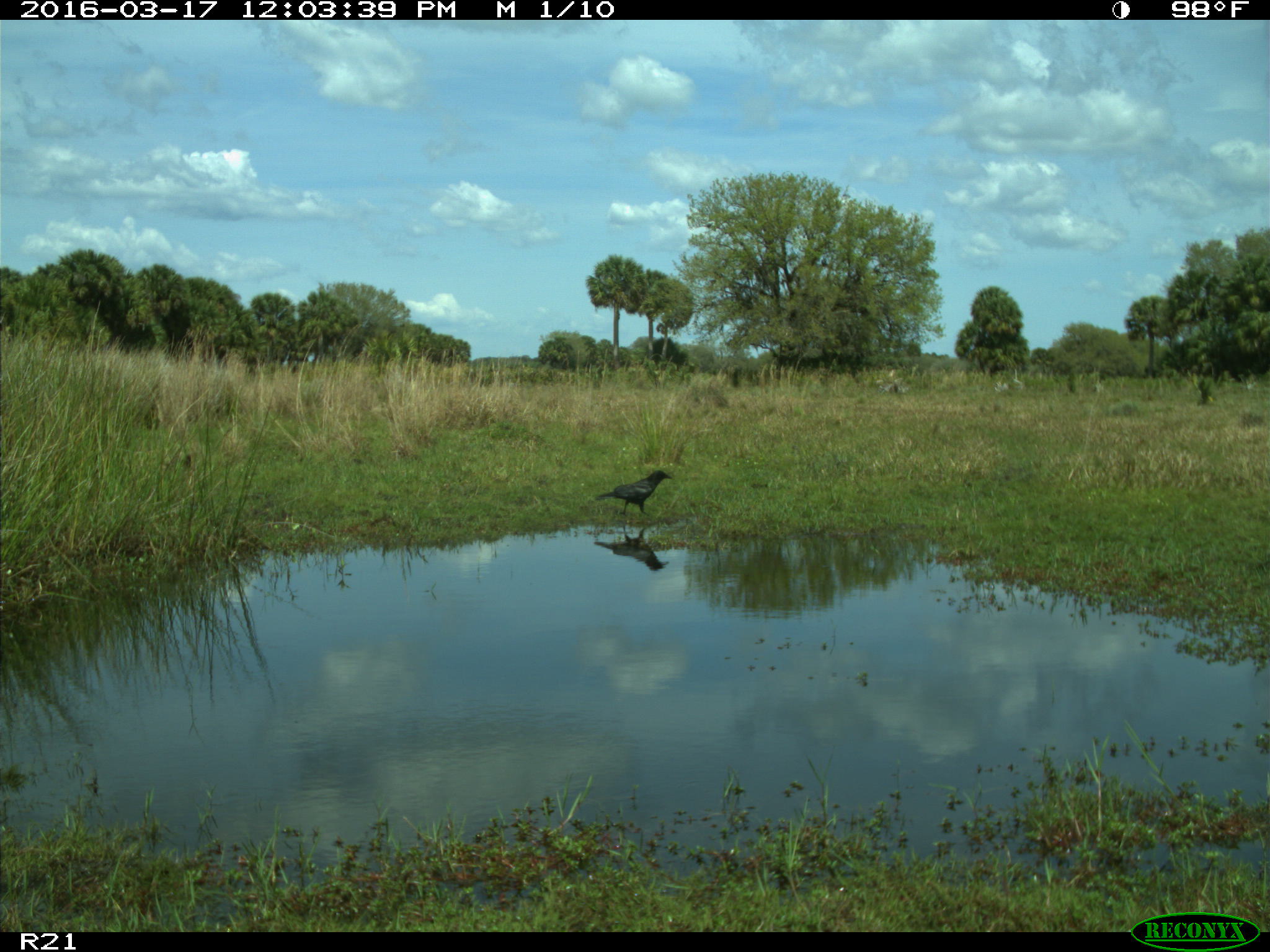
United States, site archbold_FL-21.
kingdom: Animalia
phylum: Chordata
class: Aves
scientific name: Aves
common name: birds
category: unidentified bird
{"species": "unidentified bird (birds) (Aves)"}